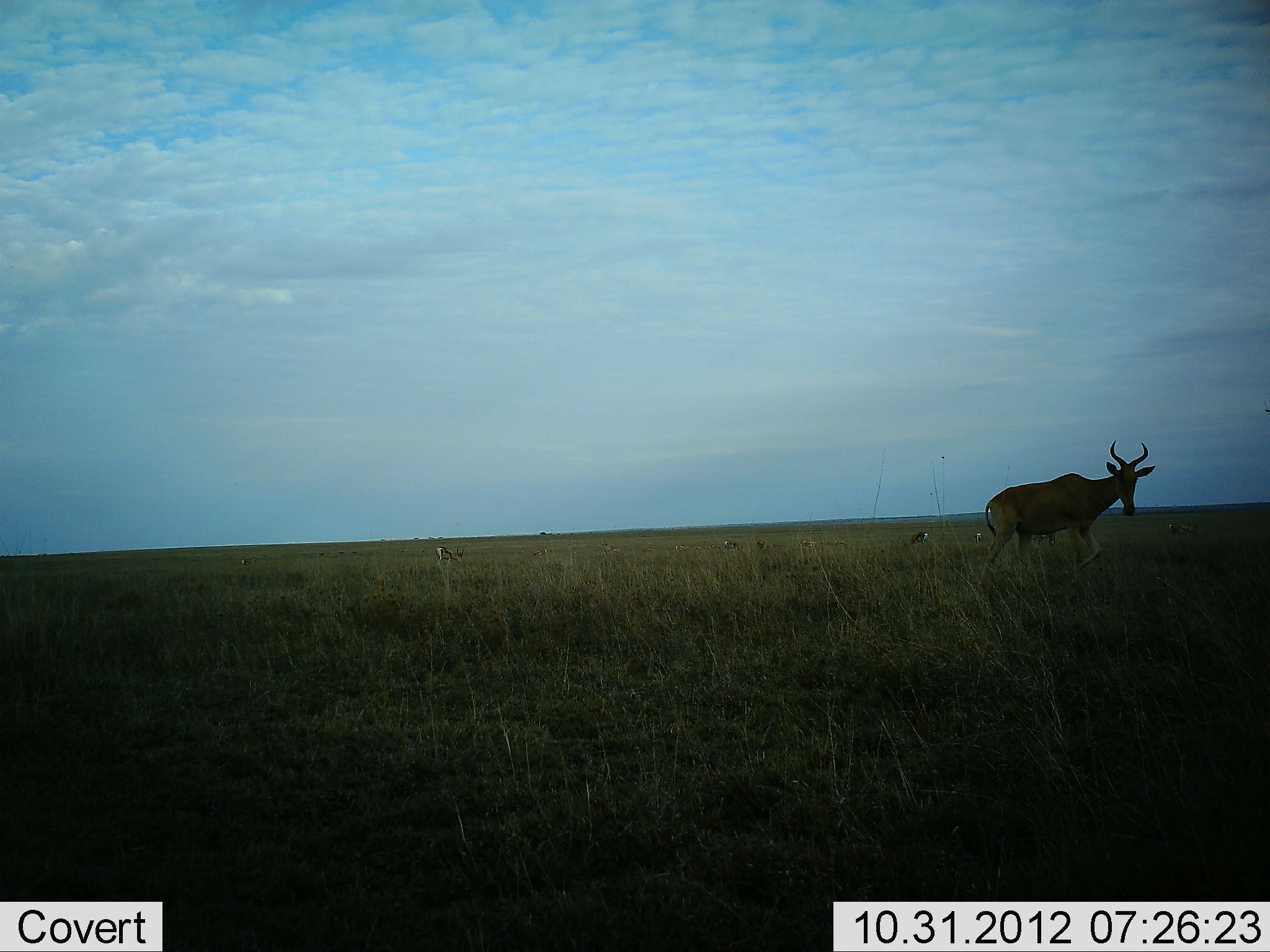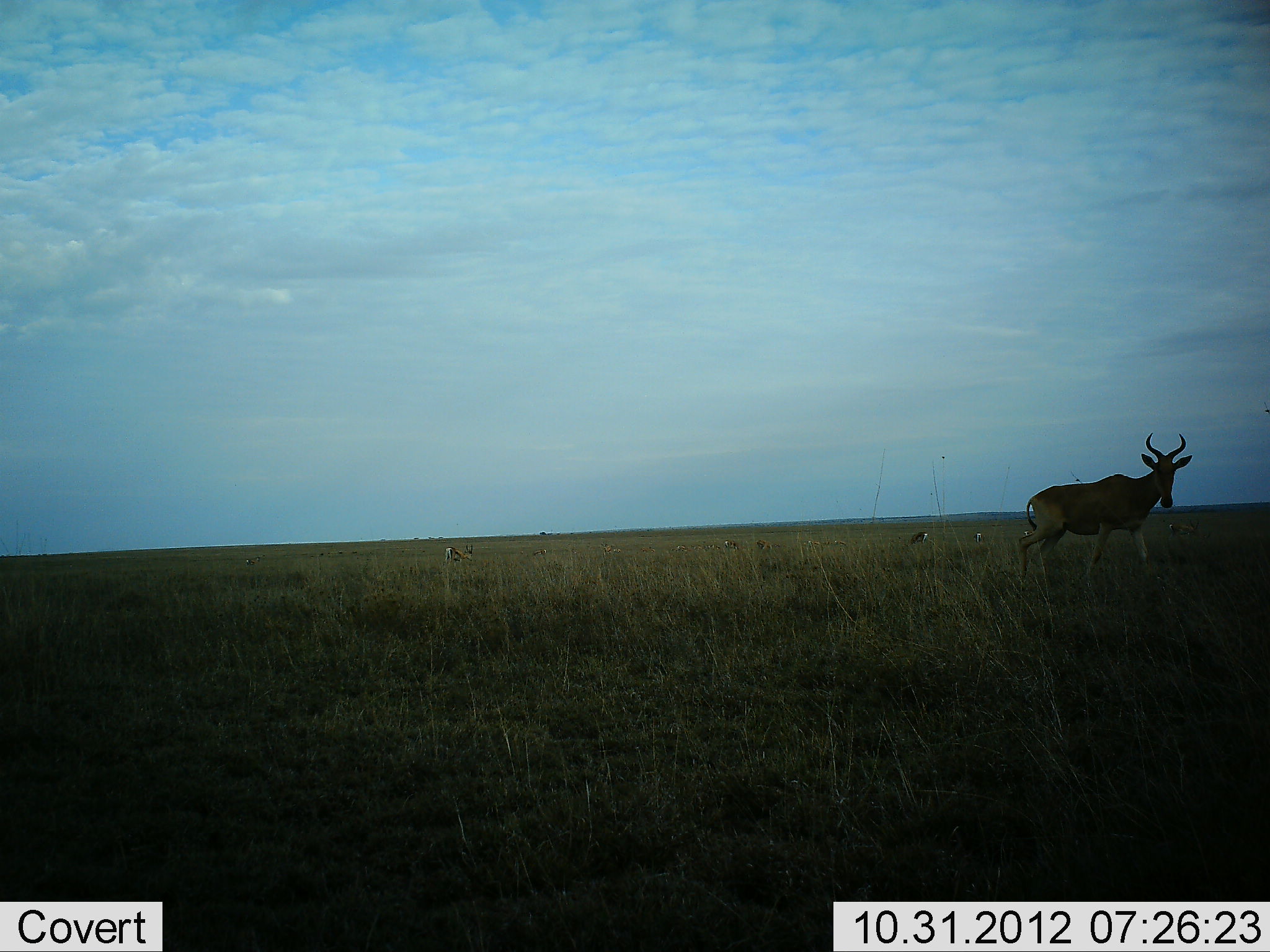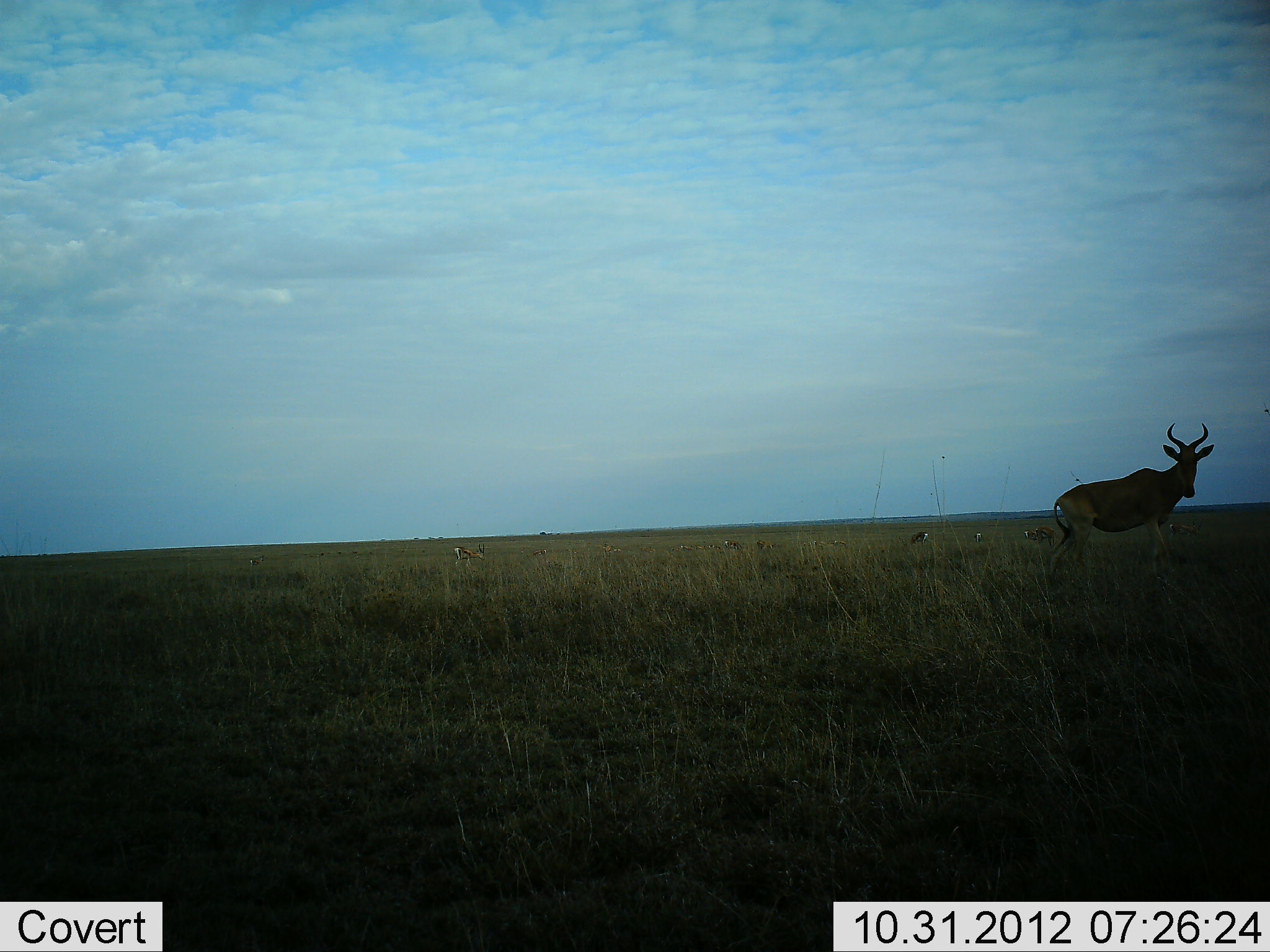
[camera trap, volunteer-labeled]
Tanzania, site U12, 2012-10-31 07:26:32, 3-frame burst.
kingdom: Animalia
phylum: Chordata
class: Mammalia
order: Artiodactyla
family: Bovidae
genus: Alcelaphus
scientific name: Alcelaphus buselaphus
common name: hartebeest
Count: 1.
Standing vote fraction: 29%.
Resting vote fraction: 0%.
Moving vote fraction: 86%.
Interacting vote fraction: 0%.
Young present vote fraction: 0%.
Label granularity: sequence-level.